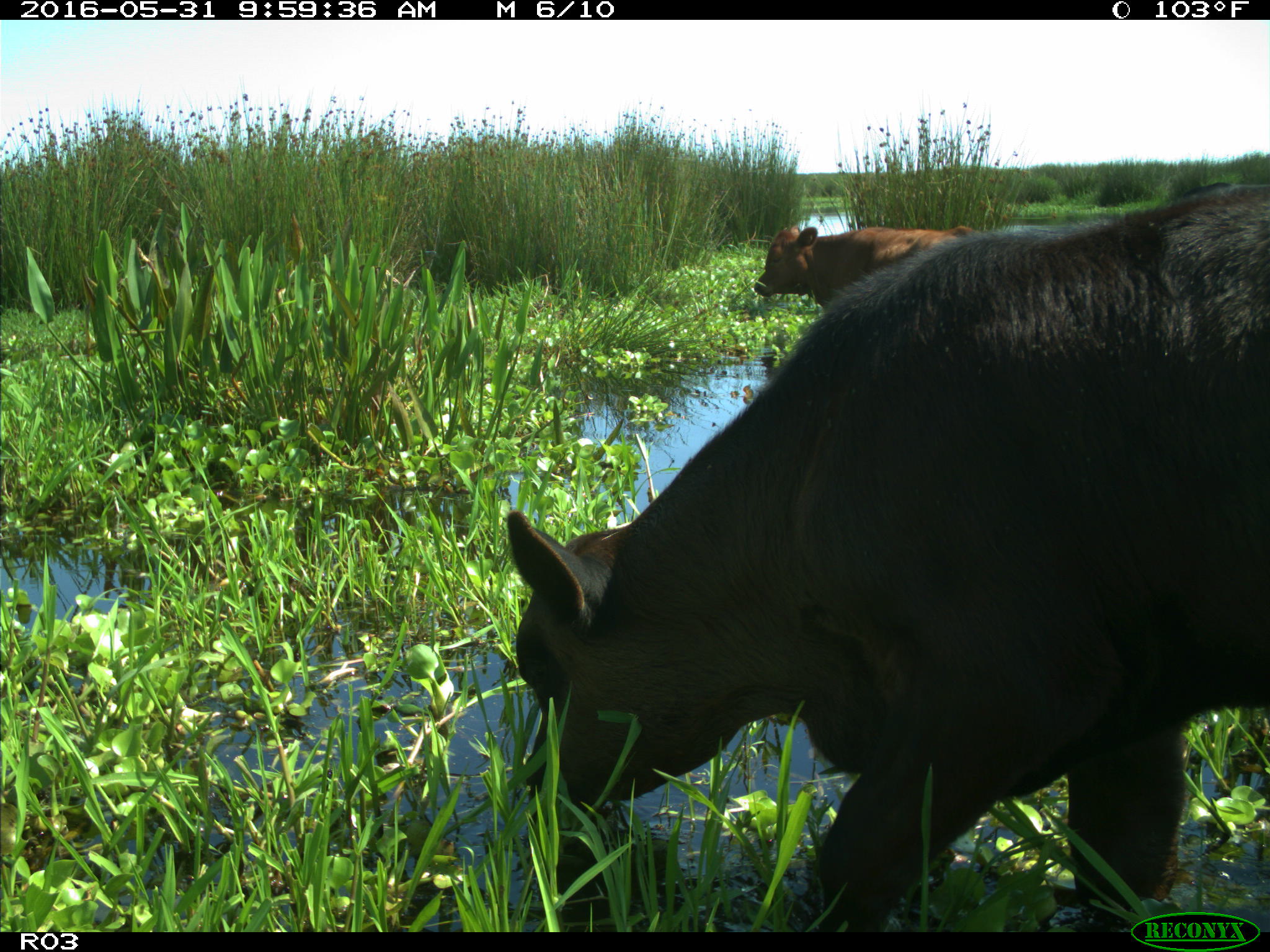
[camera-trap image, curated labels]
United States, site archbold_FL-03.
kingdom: Animalia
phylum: Chordata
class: Mammalia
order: Artiodactyla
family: Bovidae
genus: Bos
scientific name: Bos taurus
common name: domestic cow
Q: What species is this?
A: Bos taurus (domestic cow).